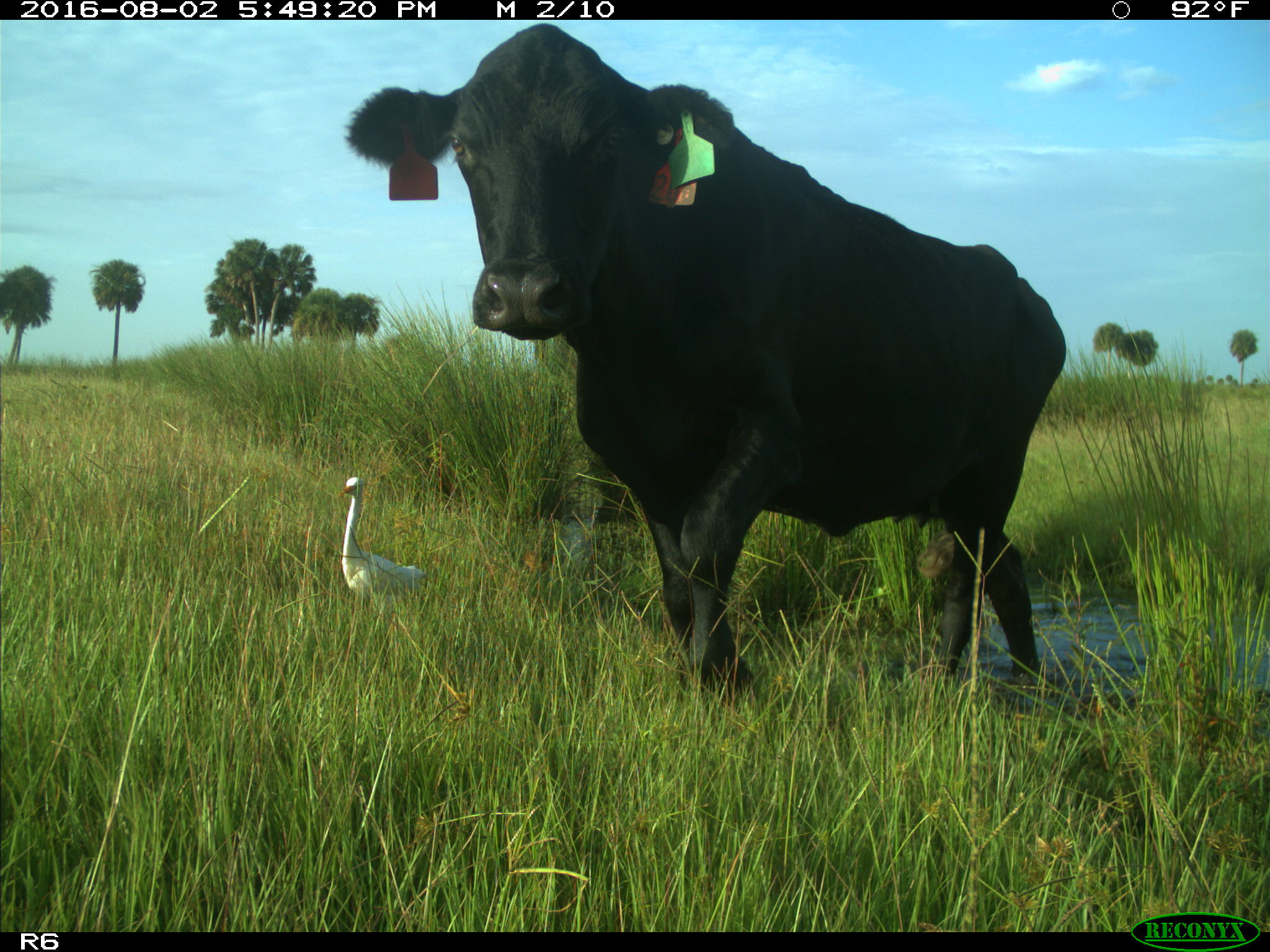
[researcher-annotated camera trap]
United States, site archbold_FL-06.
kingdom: Animalia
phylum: Chordata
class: Mammalia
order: Artiodactyla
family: Bovidae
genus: Bos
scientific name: Bos taurus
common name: domestic cow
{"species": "Bos taurus (domestic cow)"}